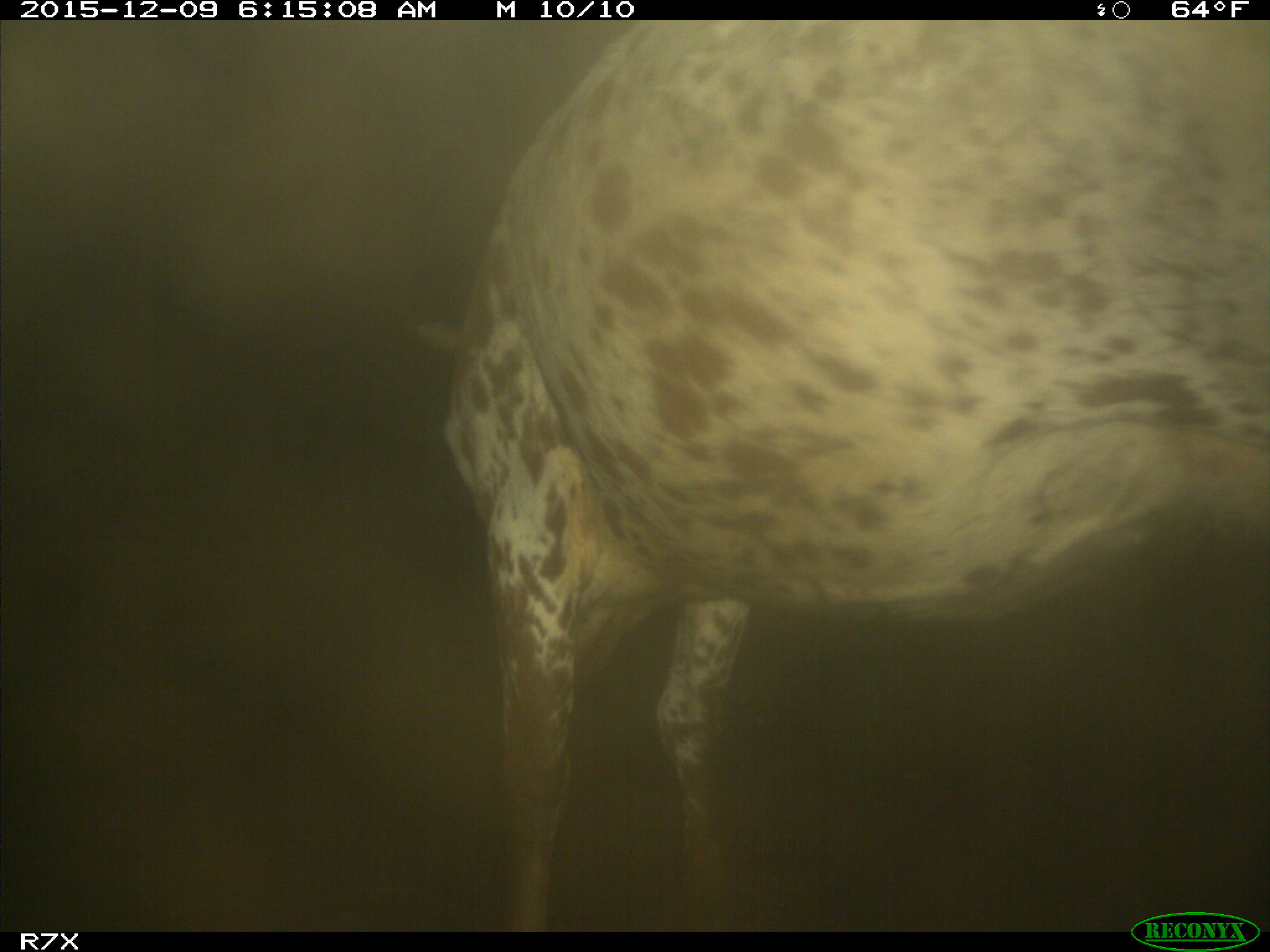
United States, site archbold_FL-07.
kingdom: Animalia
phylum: Chordata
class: Mammalia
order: Artiodactyla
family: Bovidae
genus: Bos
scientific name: Bos taurus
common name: domestic cow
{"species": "Bos taurus (domestic cow)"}